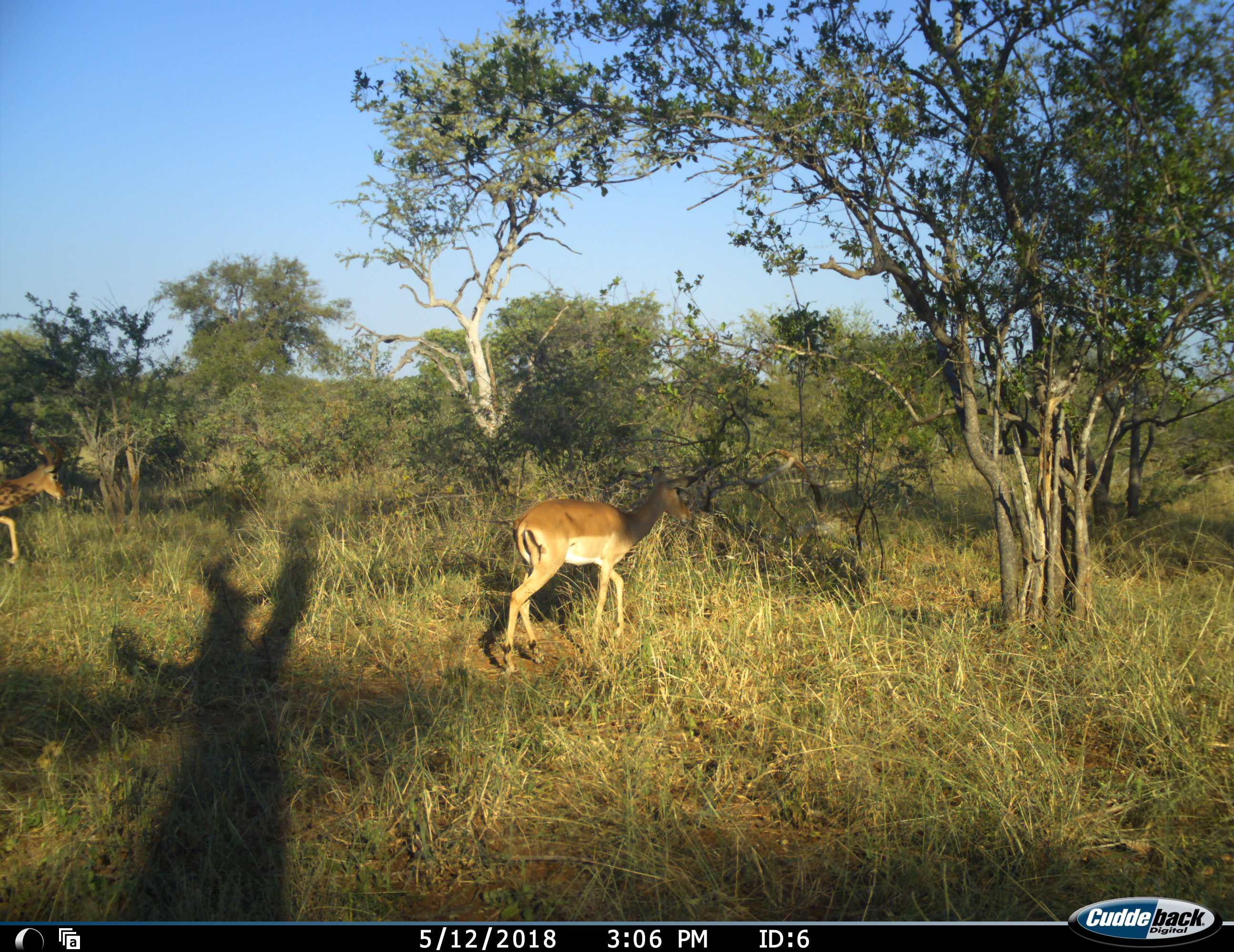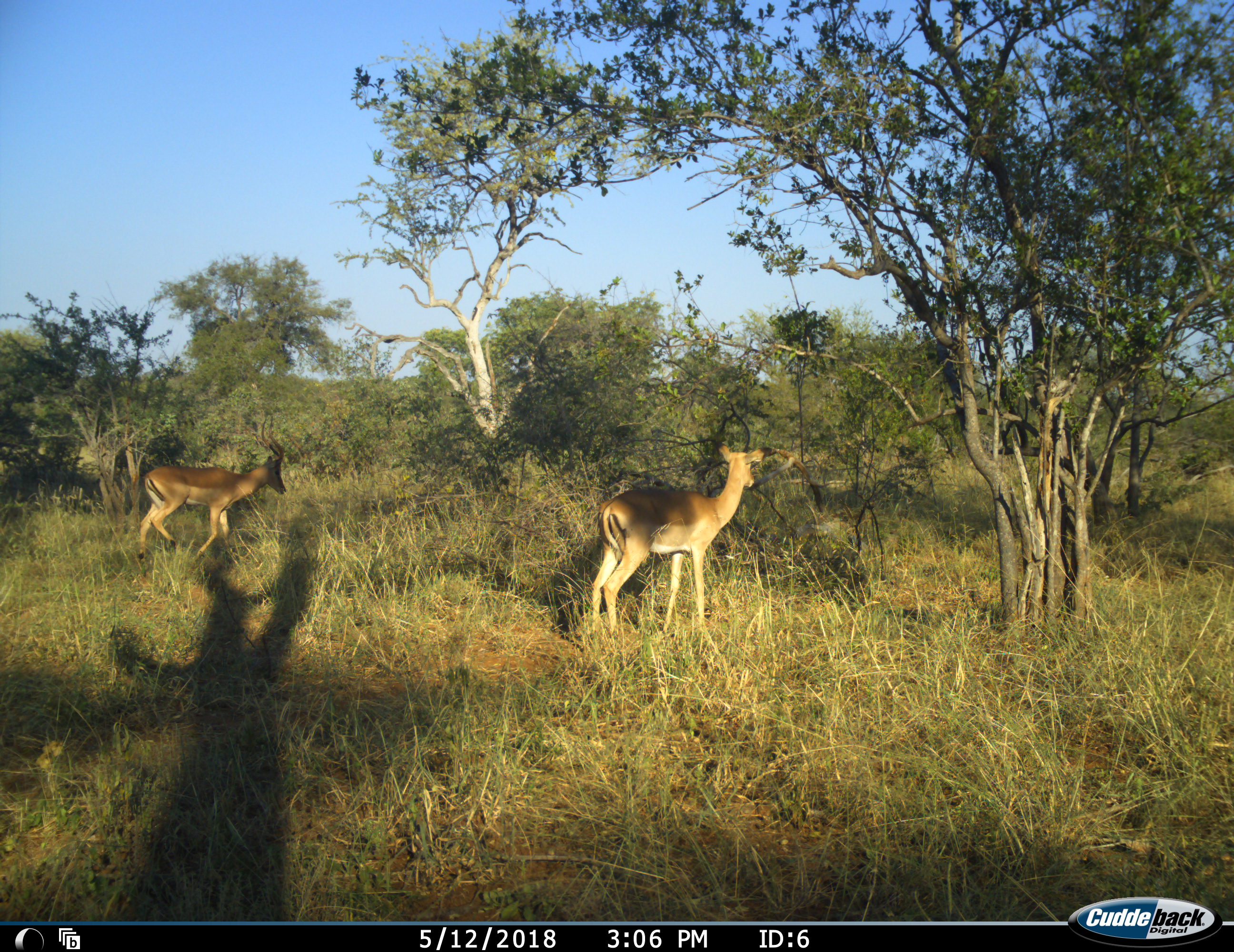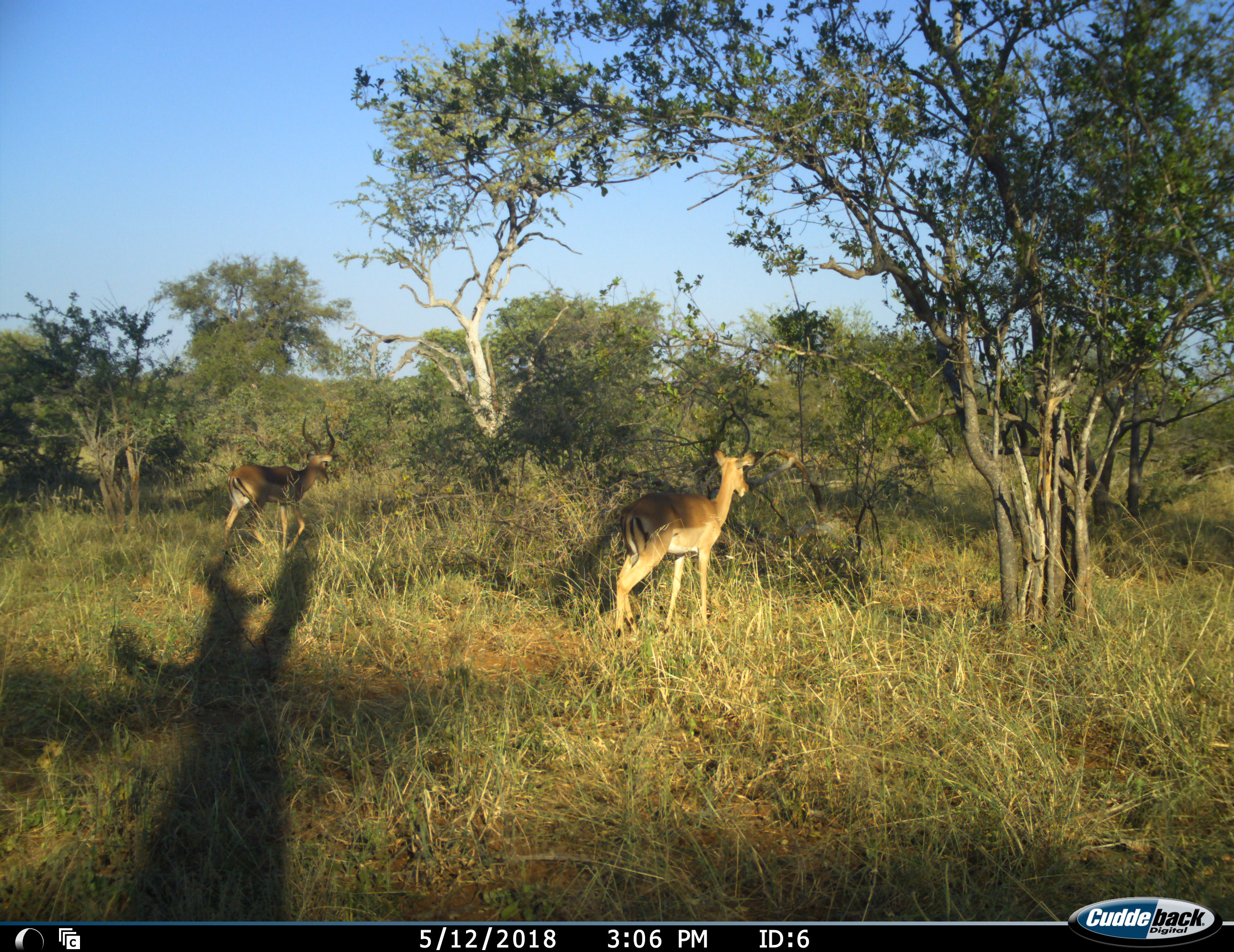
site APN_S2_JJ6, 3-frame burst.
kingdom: Animalia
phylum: Chordata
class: Mammalia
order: Artiodactyla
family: Bovidae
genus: Aepyceros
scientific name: Aepyceros melampus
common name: impala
Impala (Aepyceros melampus), count 2. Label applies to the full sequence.